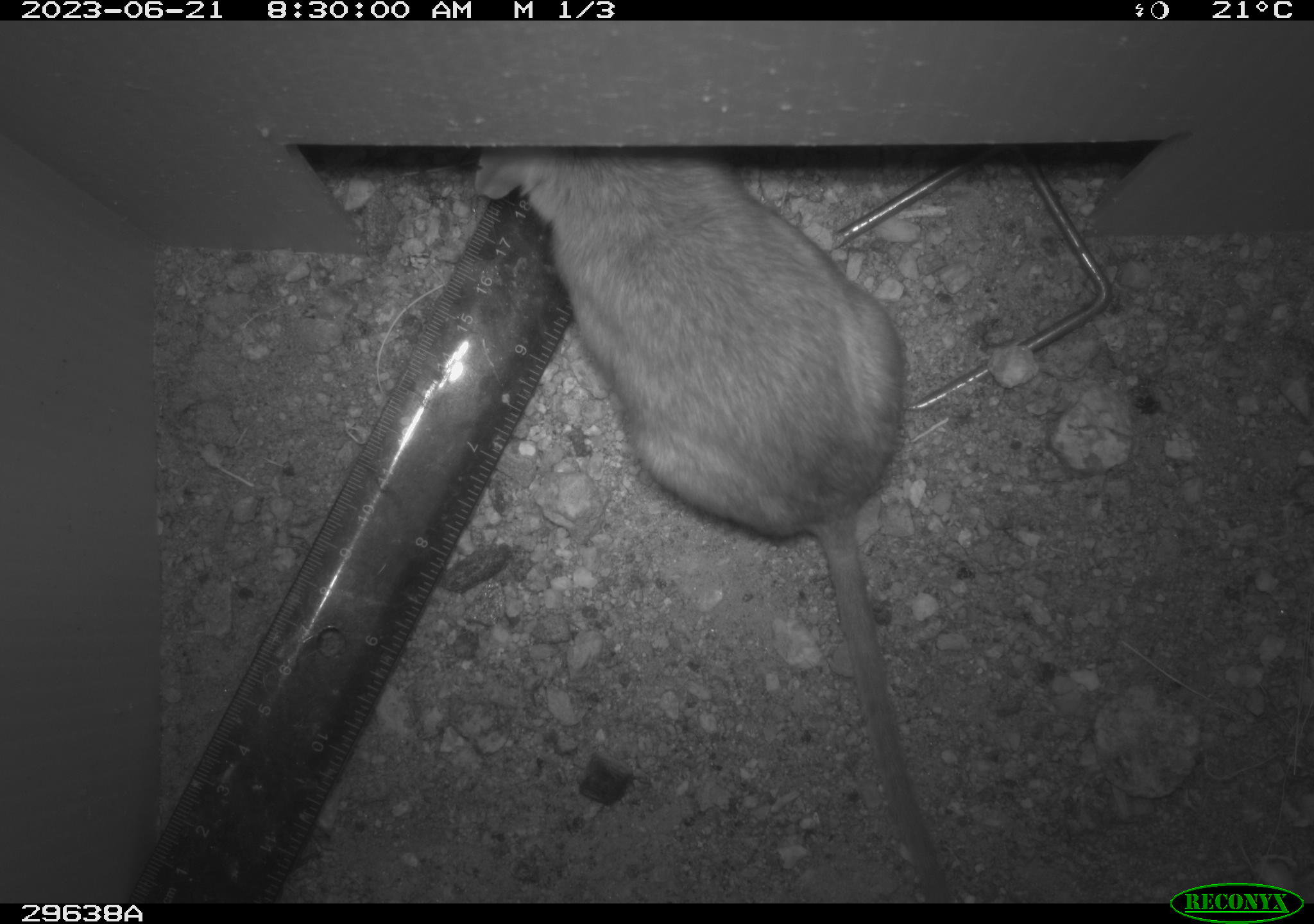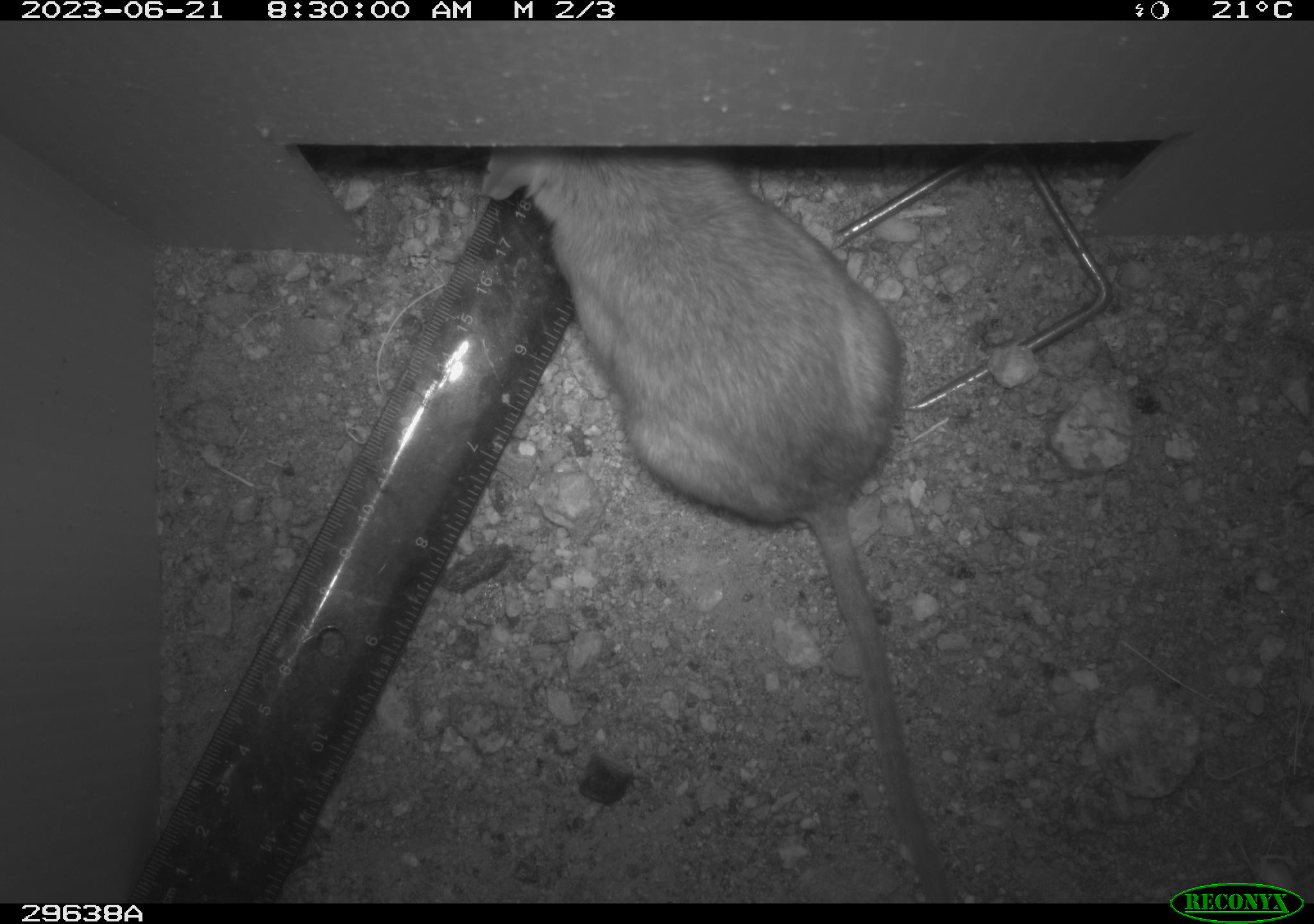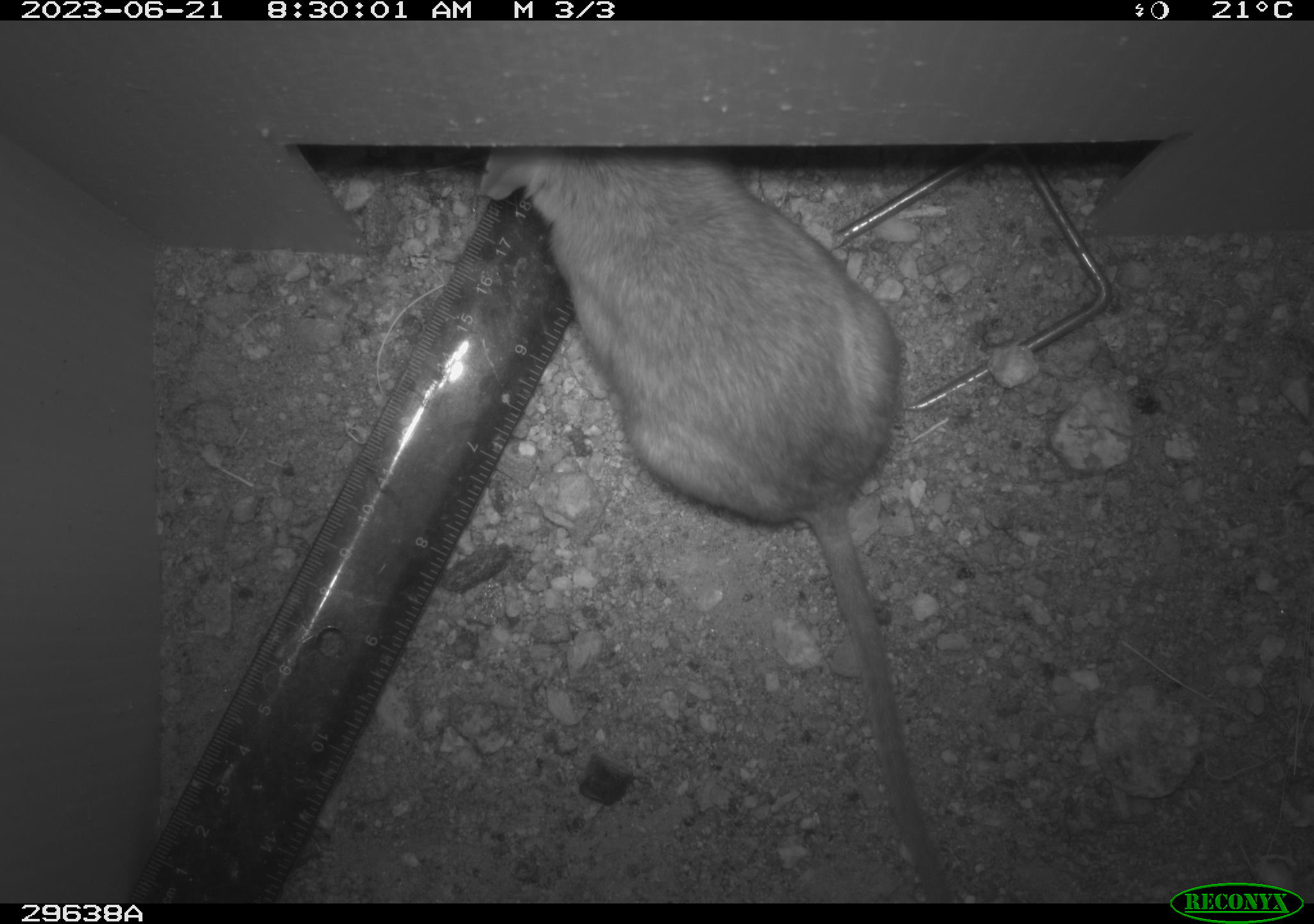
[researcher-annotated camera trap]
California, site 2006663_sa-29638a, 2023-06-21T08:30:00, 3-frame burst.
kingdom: Animalia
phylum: Chordata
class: Mammalia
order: Rodentia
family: Cricetidae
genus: Neotoma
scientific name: Neotoma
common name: pack rat or woodrat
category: neotoma species